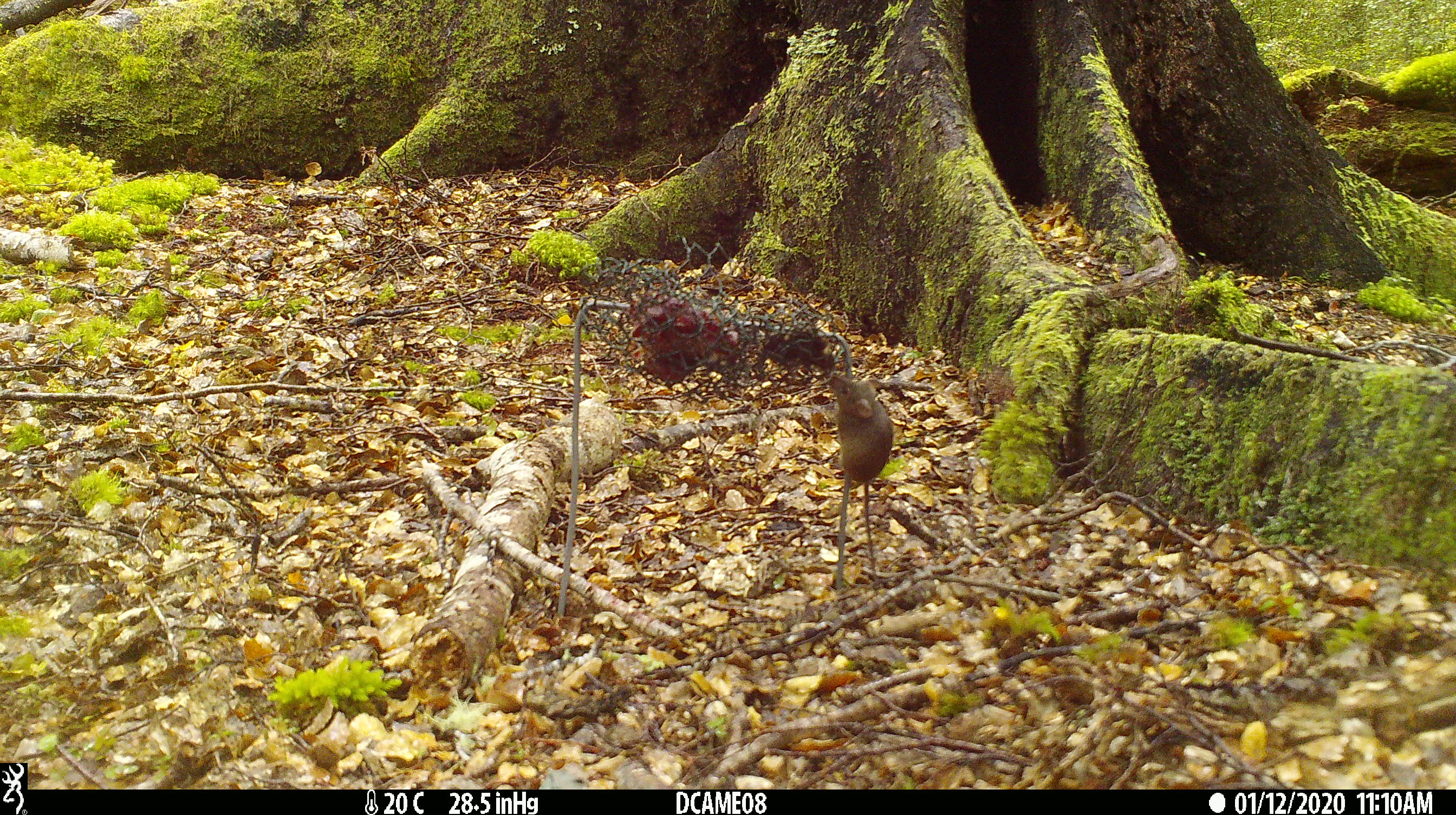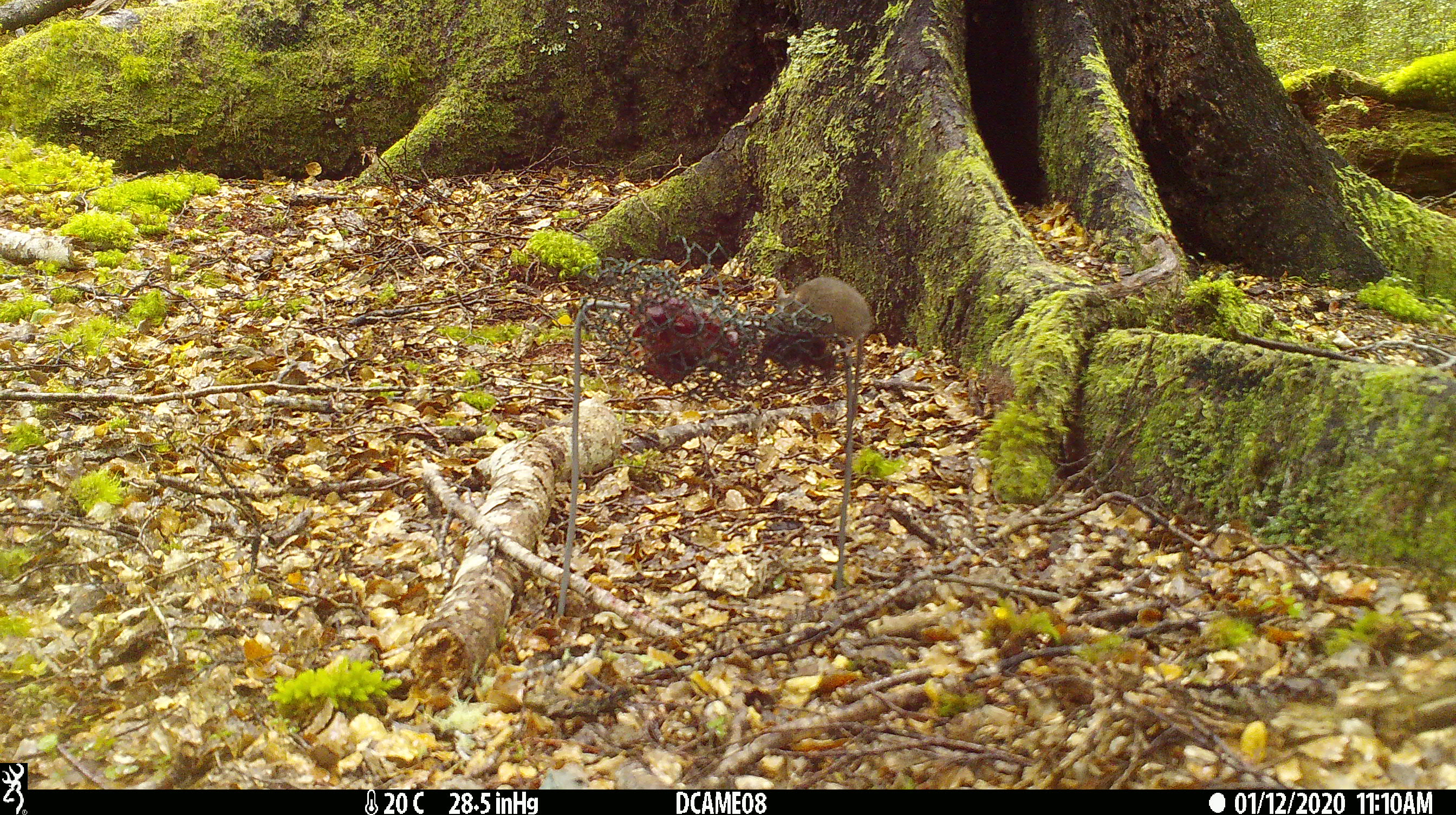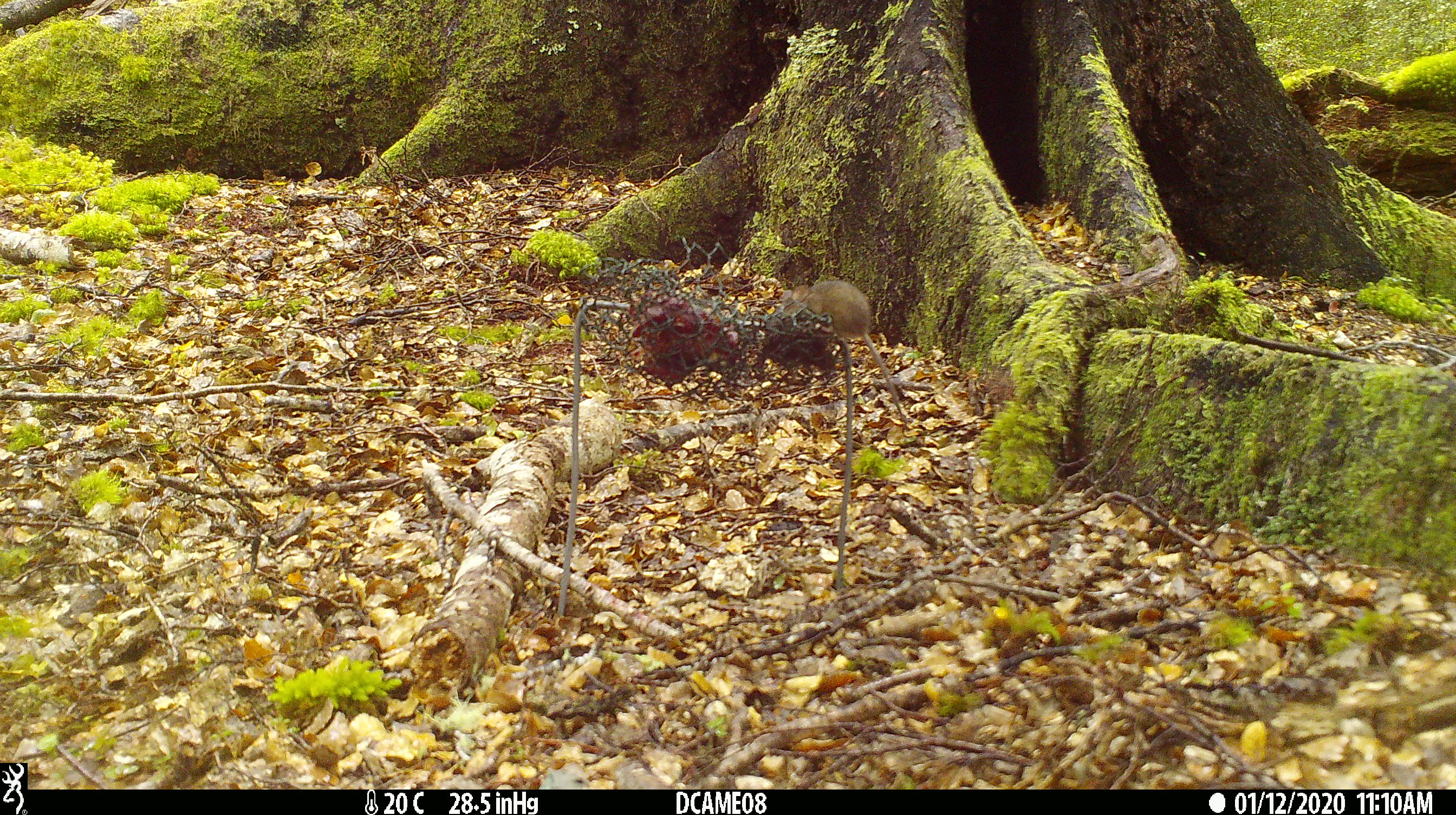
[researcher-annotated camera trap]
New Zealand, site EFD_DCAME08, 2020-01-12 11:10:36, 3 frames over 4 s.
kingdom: Animalia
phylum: Chordata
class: Mammalia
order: Rodentia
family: Muridae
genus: Mus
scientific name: Mus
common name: mouse